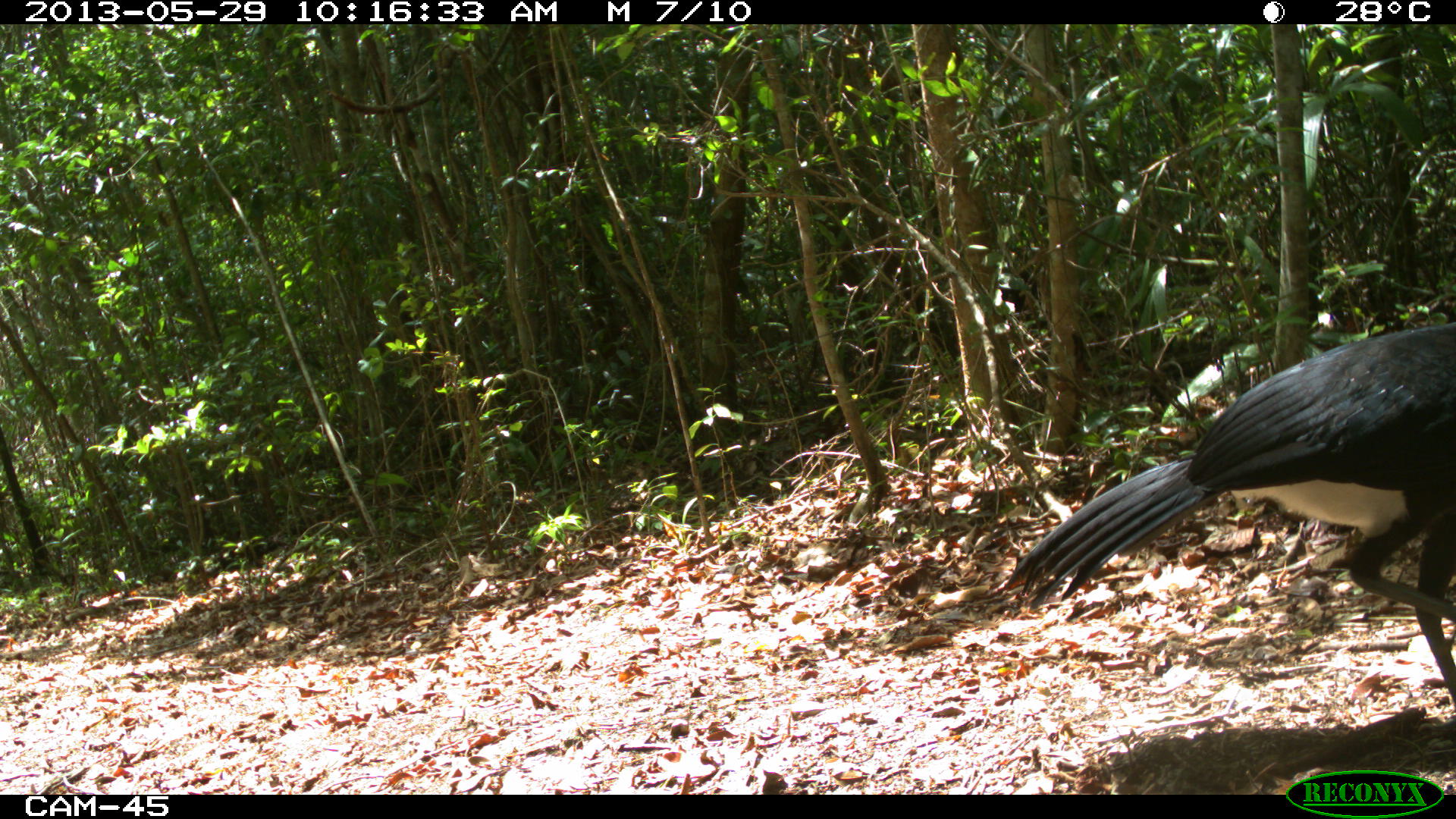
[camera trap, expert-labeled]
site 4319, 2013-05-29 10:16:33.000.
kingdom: Animalia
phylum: Chordata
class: Aves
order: Galliformes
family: Cracidae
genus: Crax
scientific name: Crax rubra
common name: great curassow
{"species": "Crax rubra (great curassow)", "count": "1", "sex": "male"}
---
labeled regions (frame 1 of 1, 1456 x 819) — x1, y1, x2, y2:
crax rubra: 1006, 319, 1456, 709